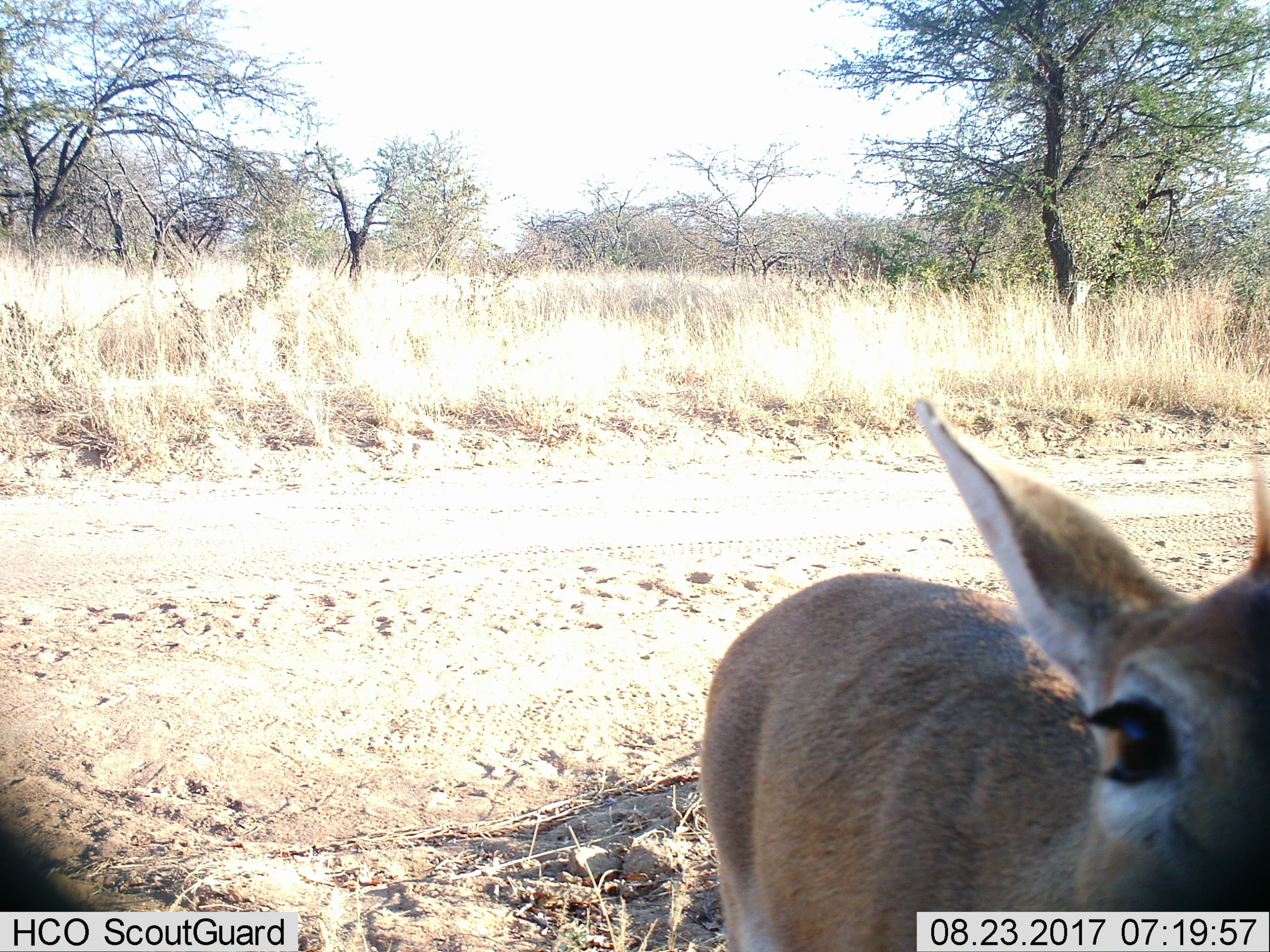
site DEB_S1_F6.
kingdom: Animalia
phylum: Chordata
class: Mammalia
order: Artiodactyla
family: Bovidae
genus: Sylvicapra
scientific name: Sylvicapra grimmia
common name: common duiker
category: duikercommongrey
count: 1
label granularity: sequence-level